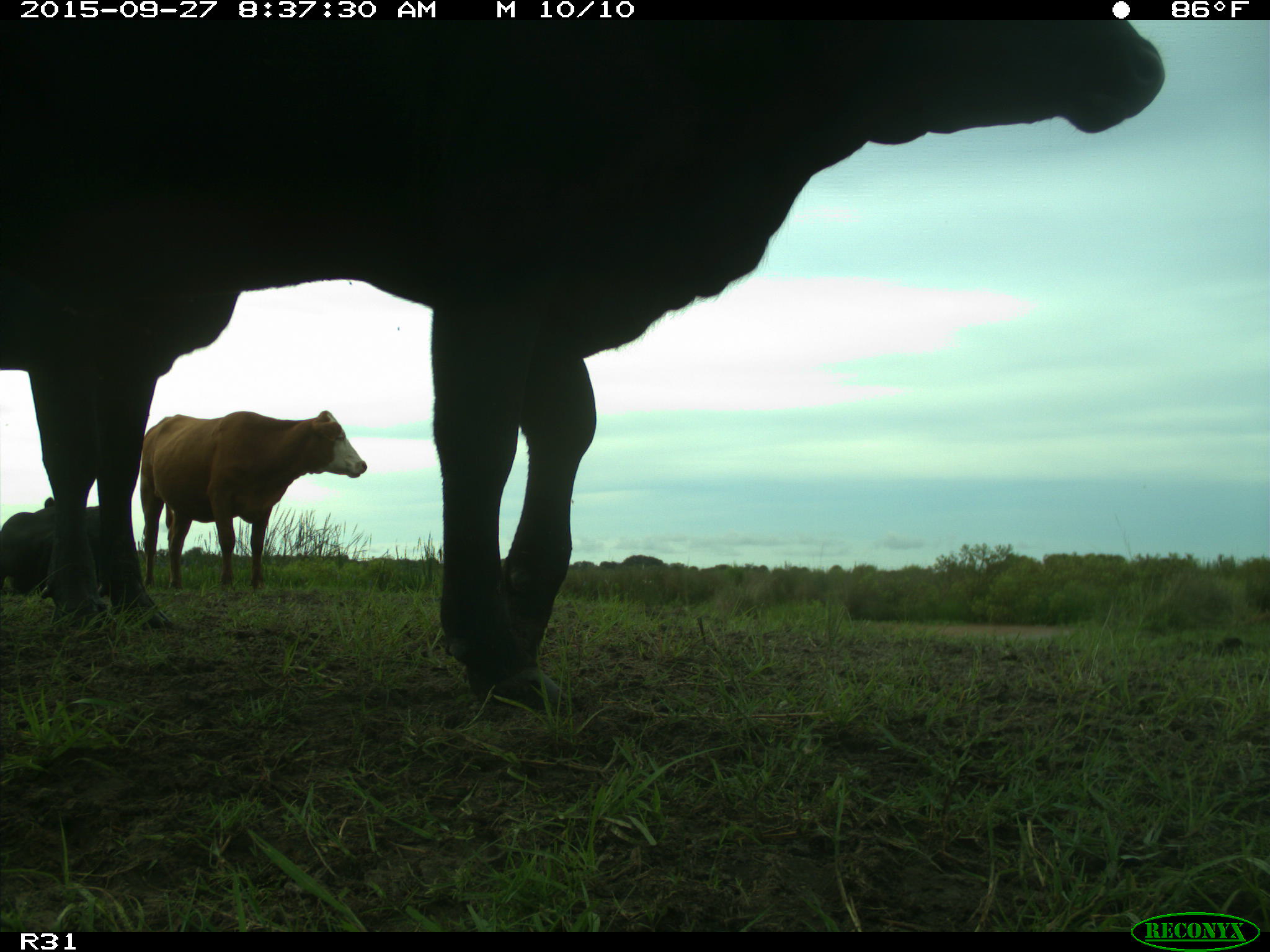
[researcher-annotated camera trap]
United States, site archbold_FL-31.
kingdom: Animalia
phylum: Chordata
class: Mammalia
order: Artiodactyla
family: Bovidae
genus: Bos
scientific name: Bos taurus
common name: domestic cow